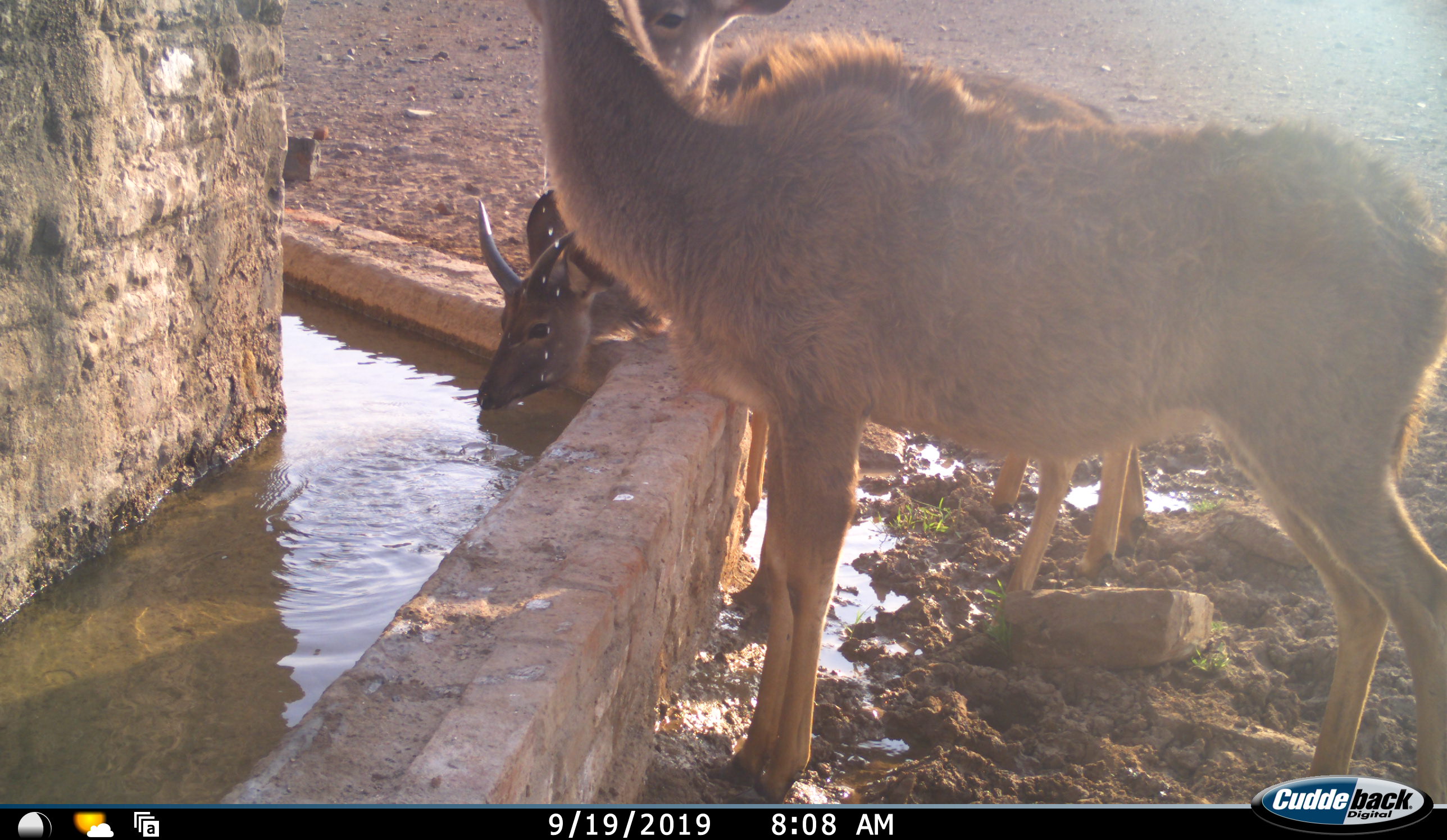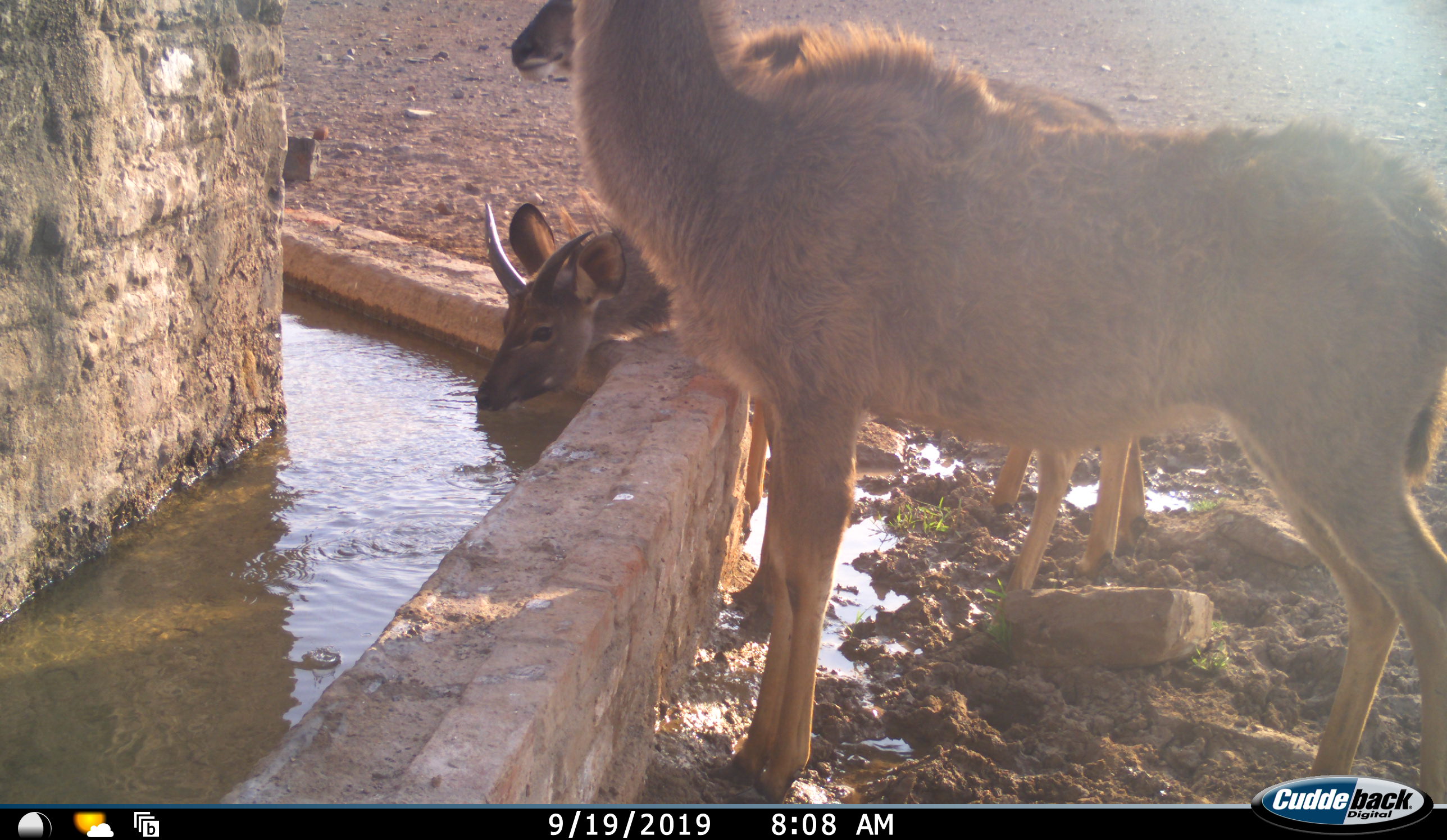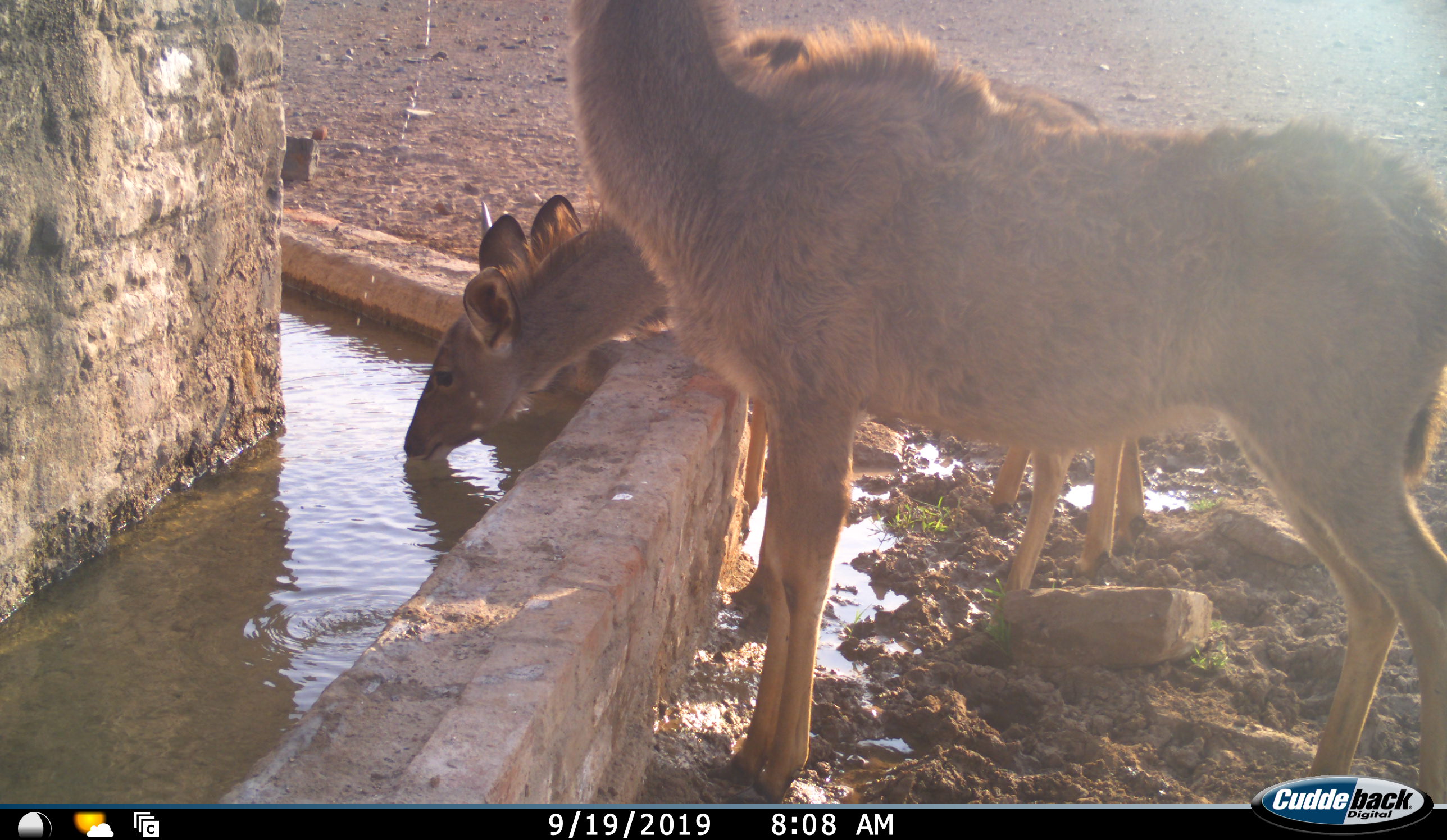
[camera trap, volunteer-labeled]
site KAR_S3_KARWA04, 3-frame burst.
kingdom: Animalia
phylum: Chordata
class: Mammalia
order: Artiodactyla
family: Bovidae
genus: Tragelaphus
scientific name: Tragelaphus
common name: kudu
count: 3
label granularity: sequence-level